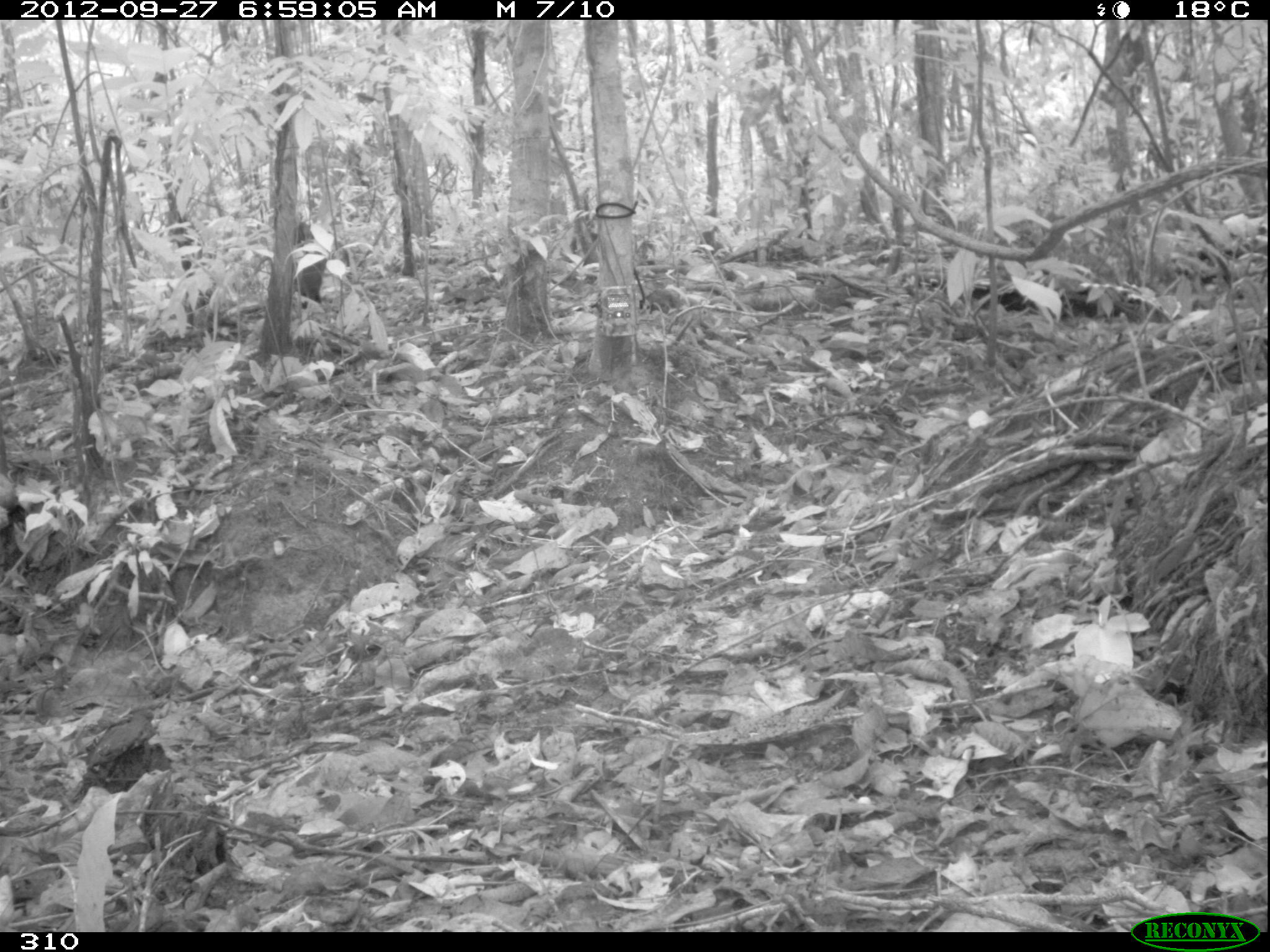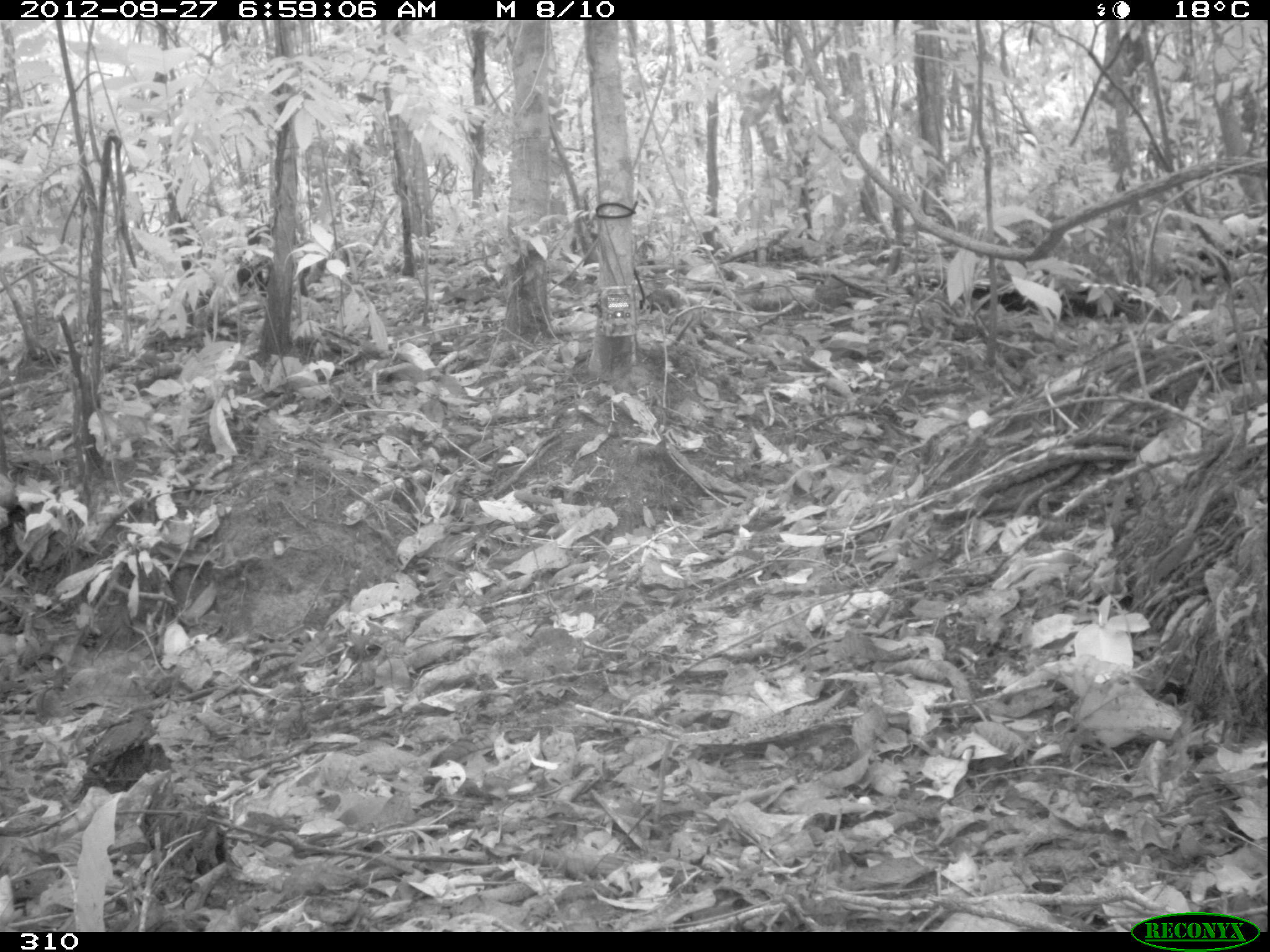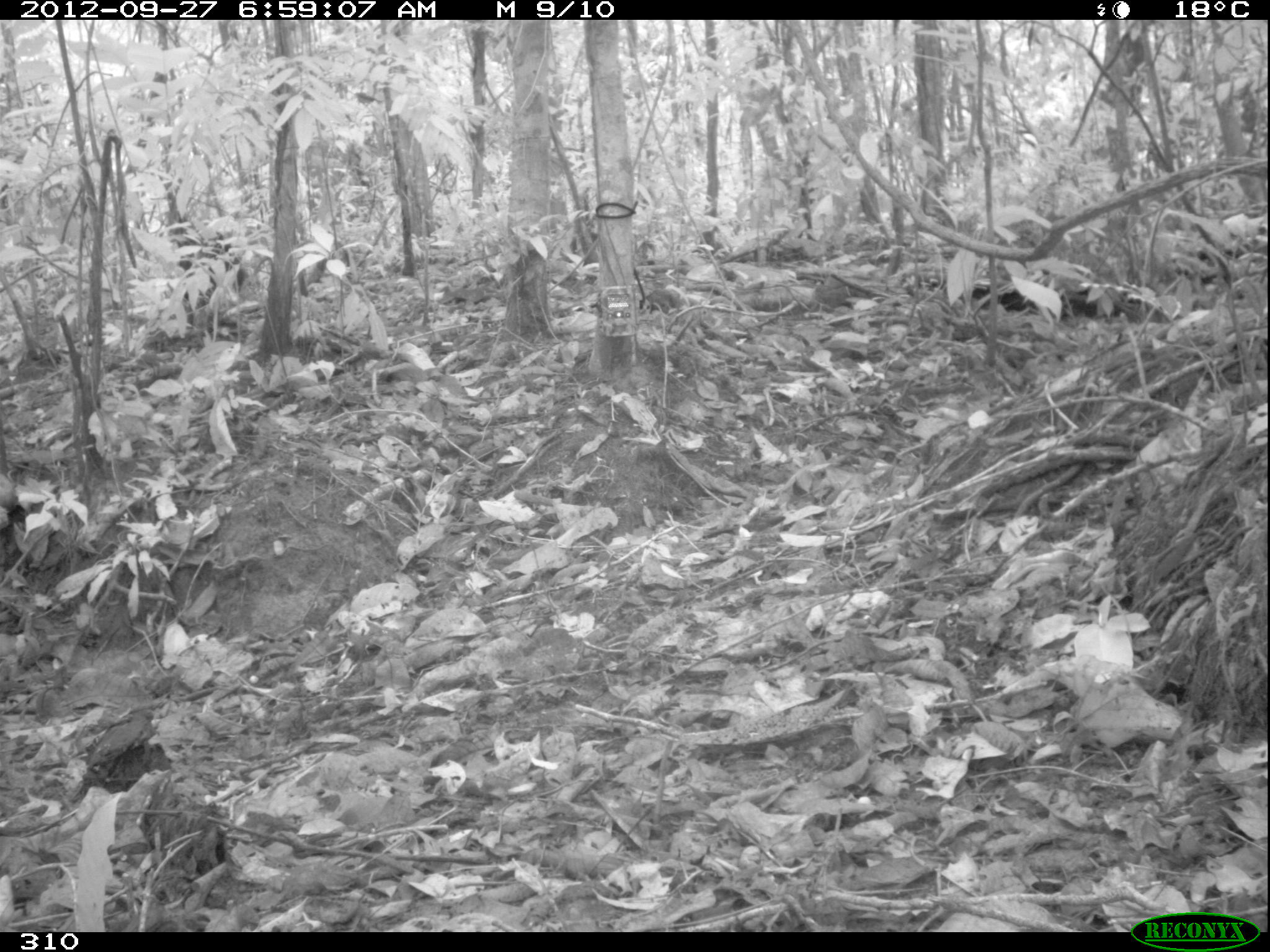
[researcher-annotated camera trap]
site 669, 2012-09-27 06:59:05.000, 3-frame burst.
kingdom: Animalia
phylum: Chordata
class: Mammalia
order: Carnivora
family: Canidae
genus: Atelocynus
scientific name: Atelocynus microtis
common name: short-eared dog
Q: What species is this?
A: Atelocynus microtis (short-eared dog).